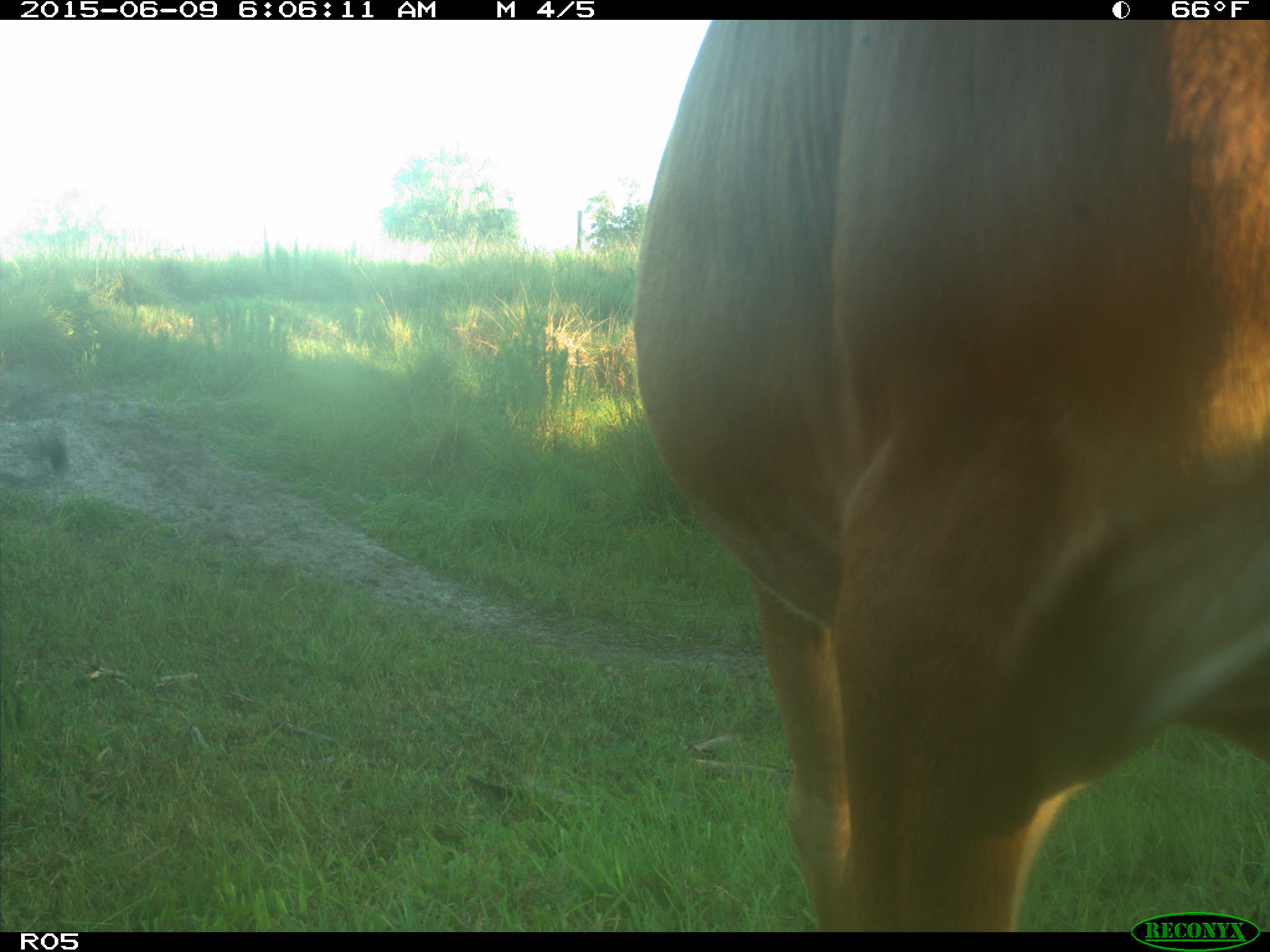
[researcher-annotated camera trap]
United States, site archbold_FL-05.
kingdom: Animalia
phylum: Chordata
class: Mammalia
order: Artiodactyla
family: Bovidae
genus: Bos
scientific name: Bos taurus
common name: domestic cow